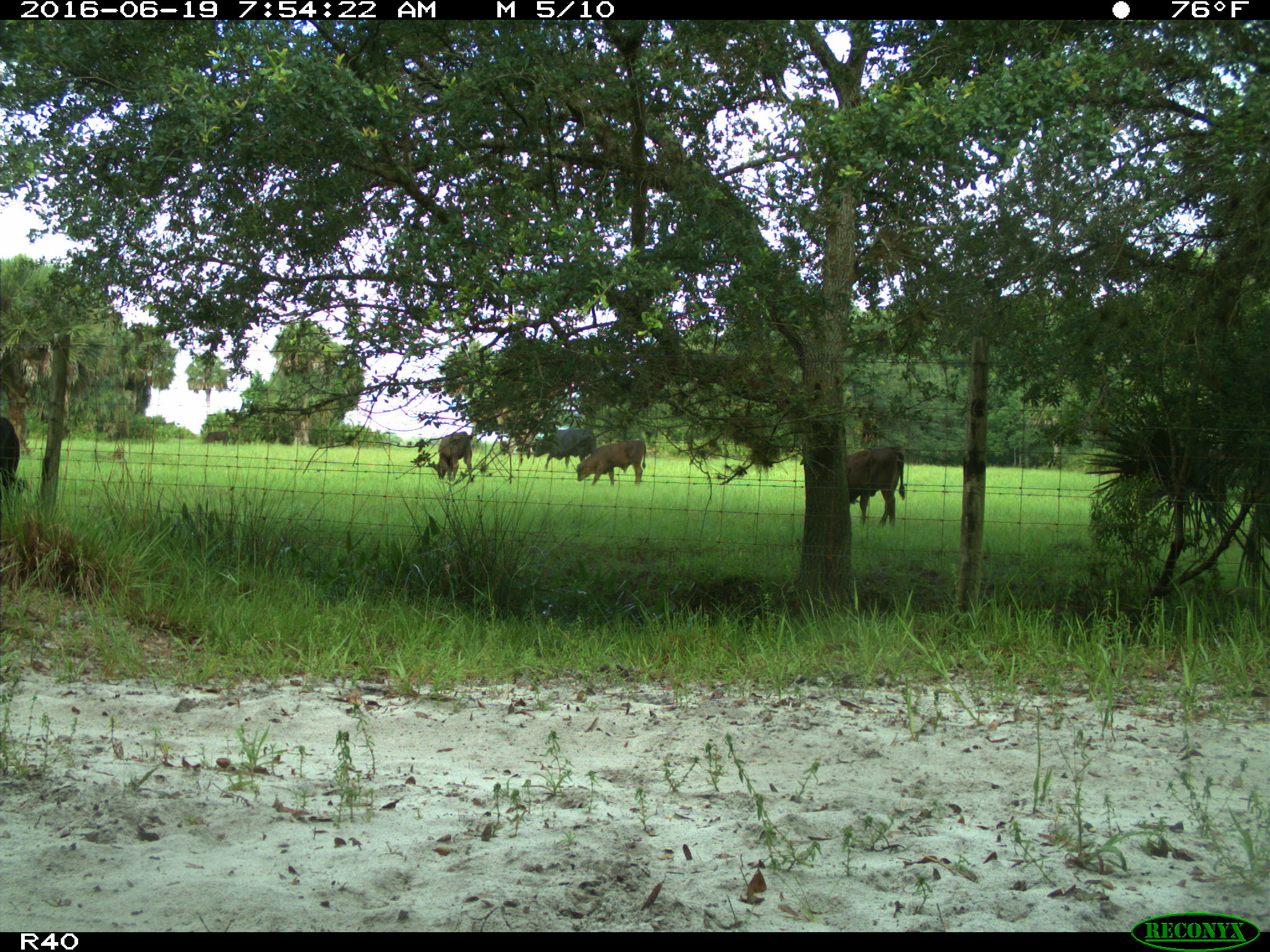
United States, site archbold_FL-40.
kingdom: Animalia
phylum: Chordata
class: Mammalia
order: Artiodactyla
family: Bovidae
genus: Bos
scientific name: Bos taurus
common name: domestic cow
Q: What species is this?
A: Bos taurus (domestic cow).